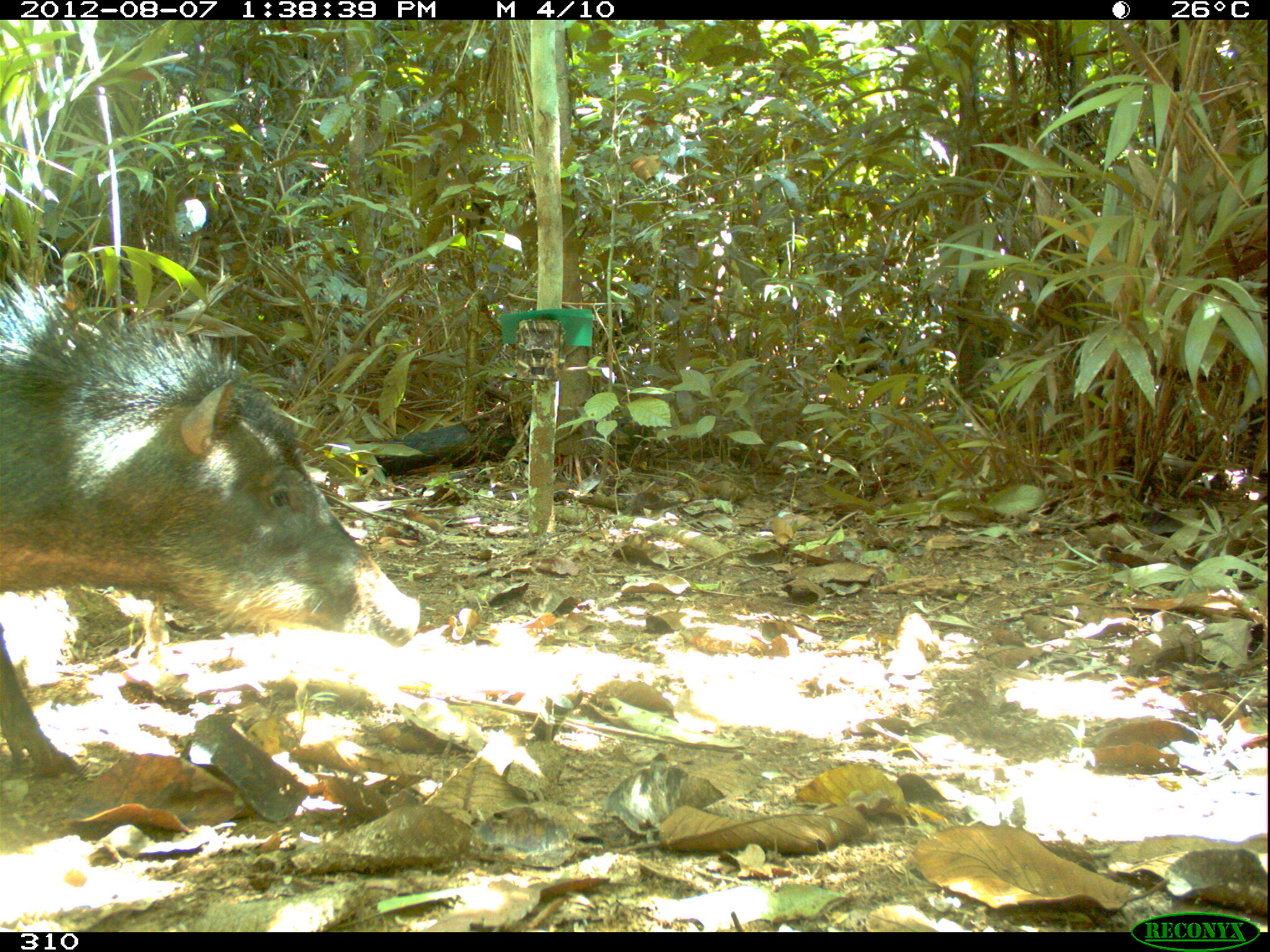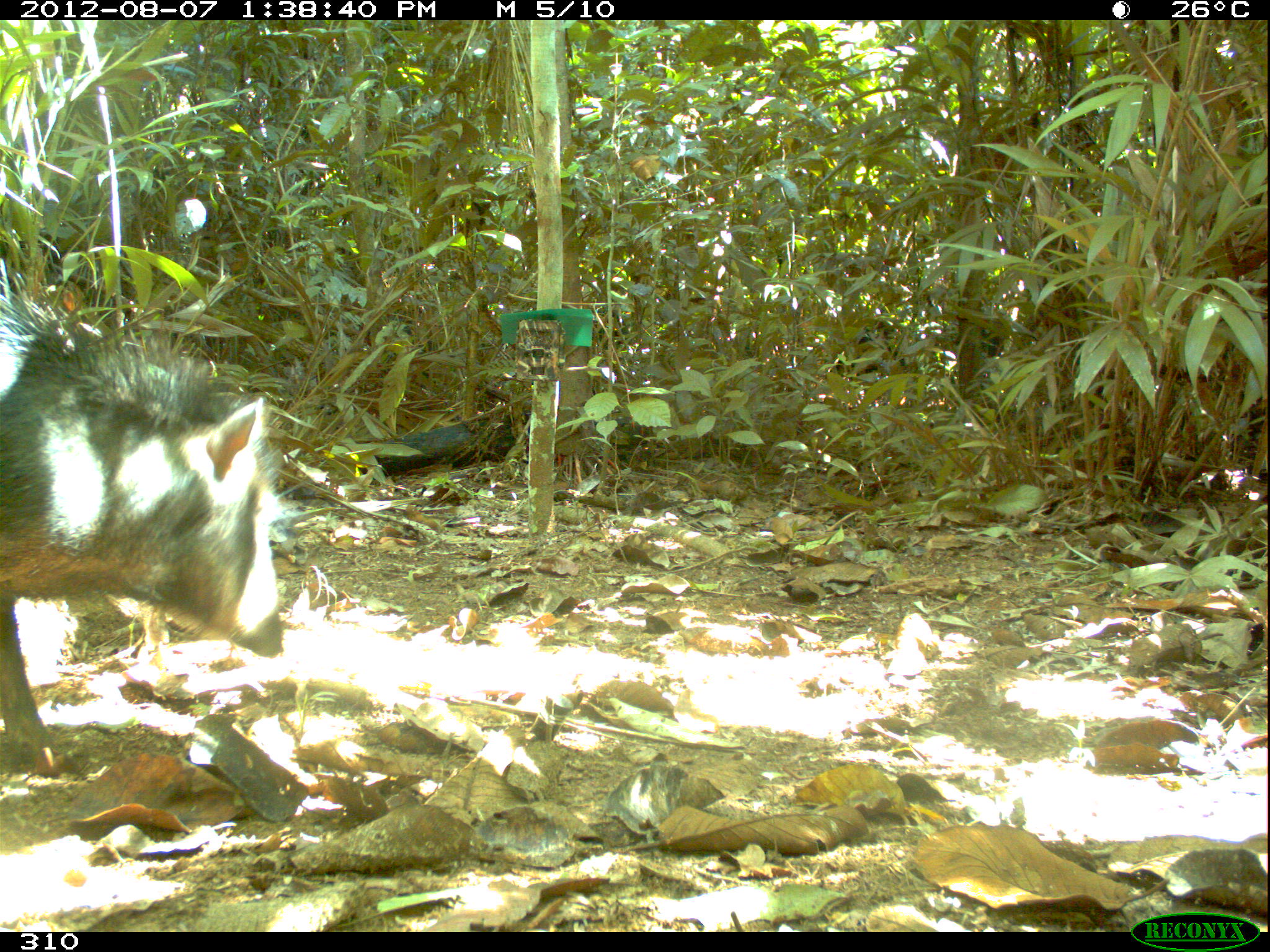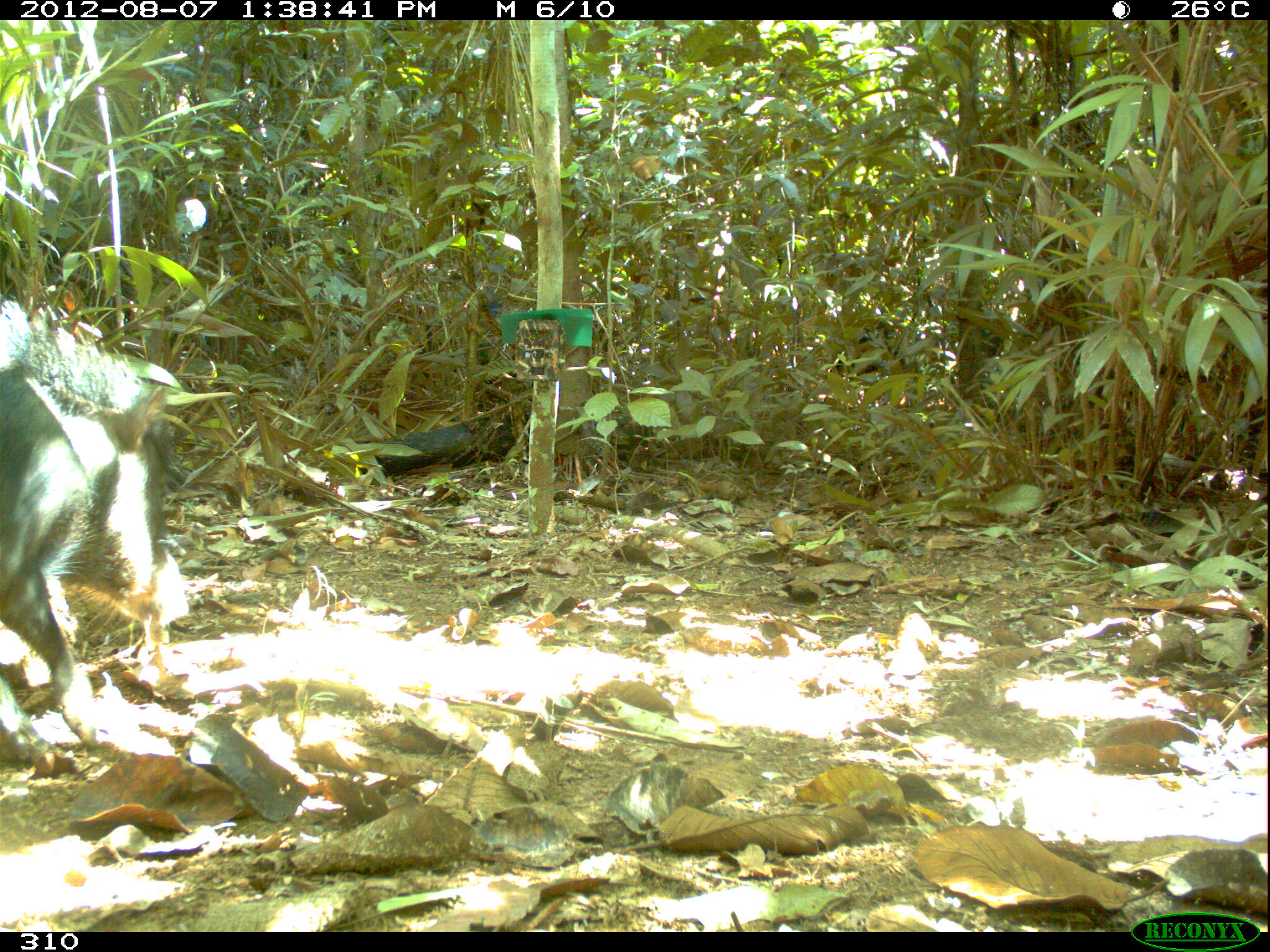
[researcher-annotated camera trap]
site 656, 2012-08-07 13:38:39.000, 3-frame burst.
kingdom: Animalia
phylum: Chordata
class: Mammalia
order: Artiodactyla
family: Tayassuidae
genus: Tayassu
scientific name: Tayassu pecari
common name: white-lipped peccary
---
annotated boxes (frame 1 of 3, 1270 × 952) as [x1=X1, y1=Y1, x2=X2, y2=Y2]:
tayassu pecari: [x1=0, y1=255, x2=421, y2=780]; [x1=833, y1=328, x2=908, y2=383]; [x1=597, y1=304, x2=641, y2=360]; [x1=979, y1=316, x2=1006, y2=359]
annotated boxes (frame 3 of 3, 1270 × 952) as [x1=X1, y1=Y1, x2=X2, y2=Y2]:
tayassu pecari: [x1=0, y1=292, x2=188, y2=777]; [x1=830, y1=316, x2=907, y2=386]; [x1=975, y1=315, x2=1006, y2=361]